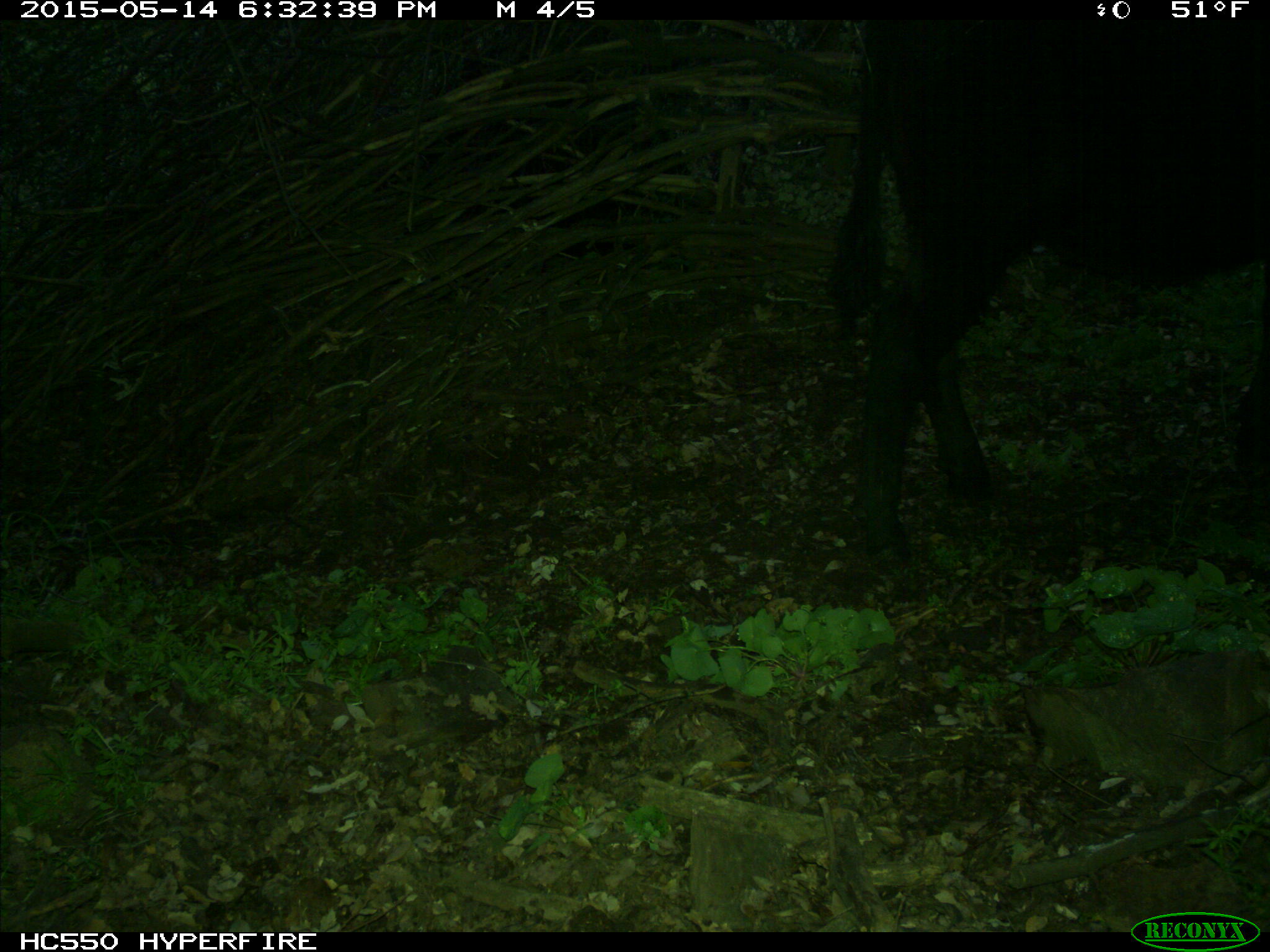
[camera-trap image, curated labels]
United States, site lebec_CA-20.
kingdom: Animalia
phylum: Chordata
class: Mammalia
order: Artiodactyla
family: Bovidae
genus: Bos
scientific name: Bos taurus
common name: domestic cow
Bos taurus (domestic cow).